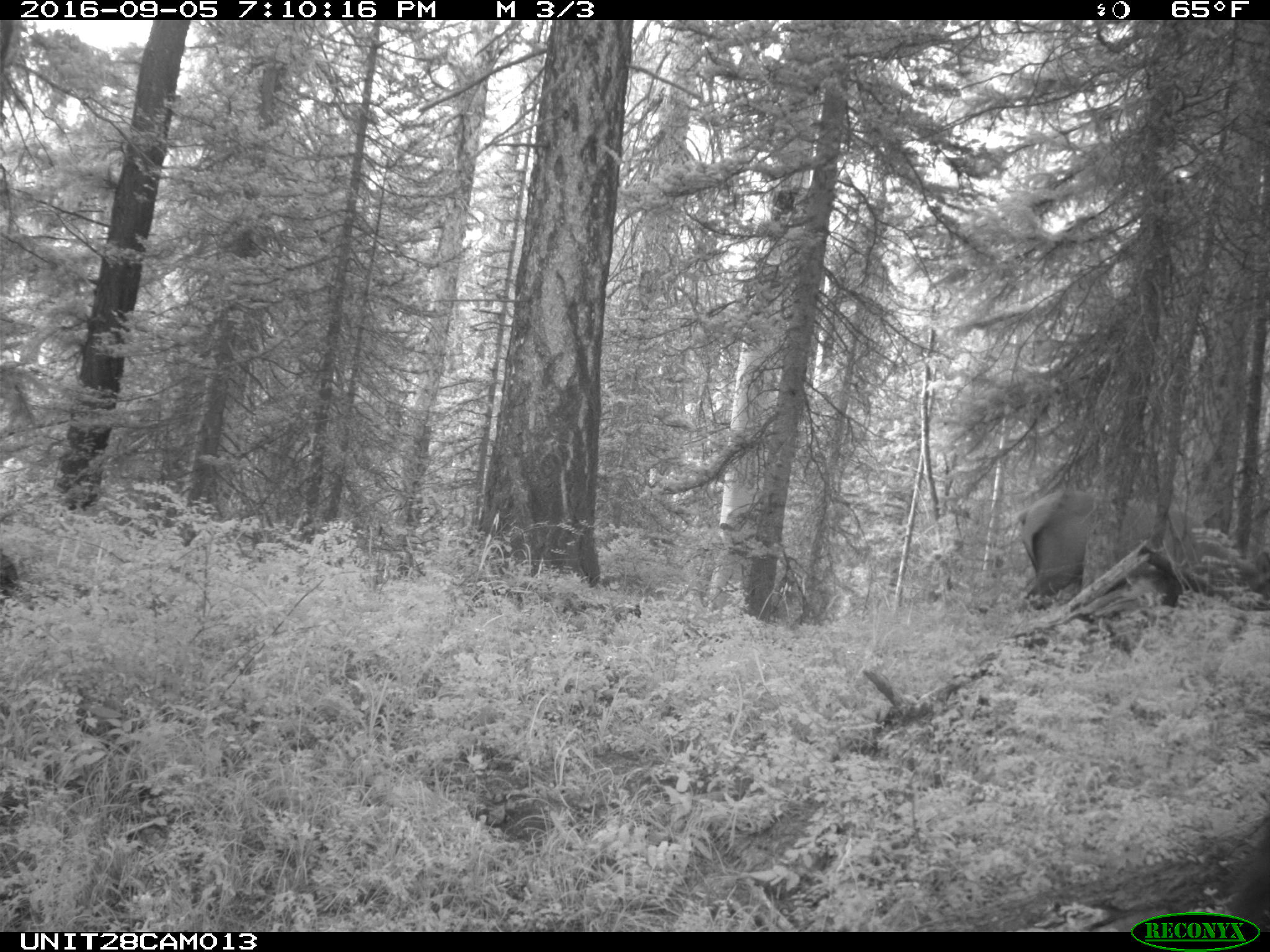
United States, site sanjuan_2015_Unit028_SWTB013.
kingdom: Animalia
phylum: Chordata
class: Mammalia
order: Artiodactyla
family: Cervidae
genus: Cervus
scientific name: Cervus elaphus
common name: red deer